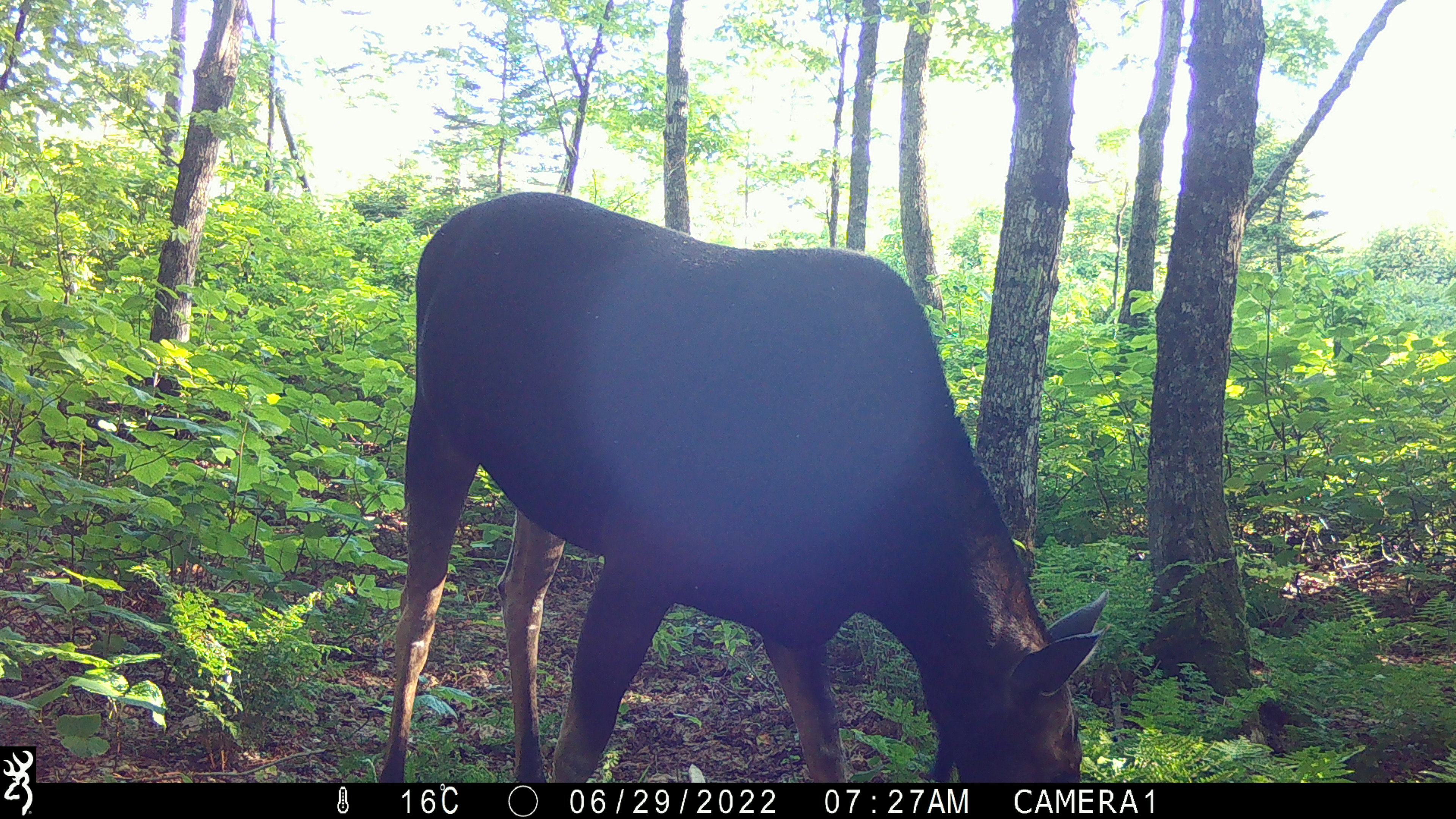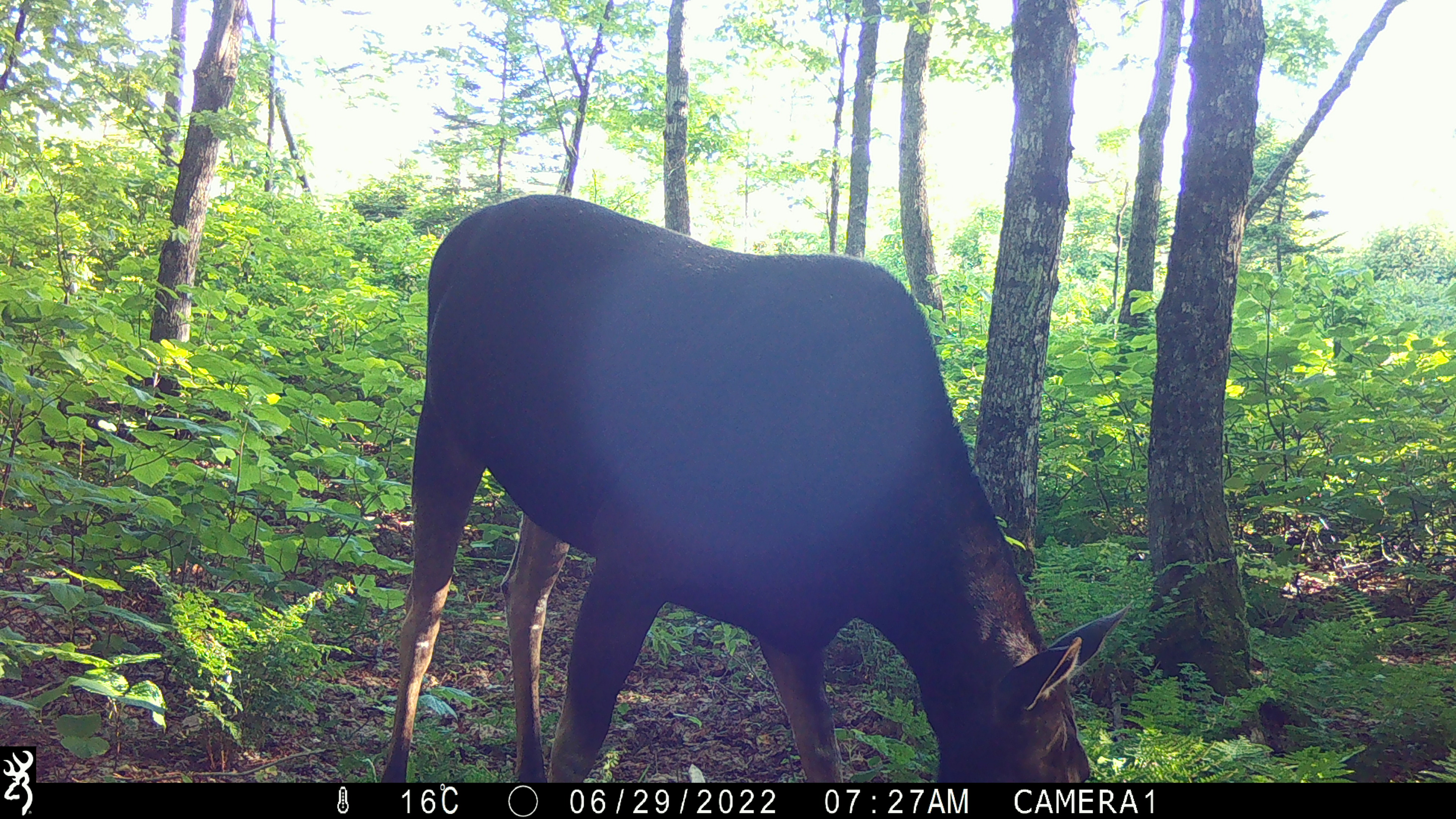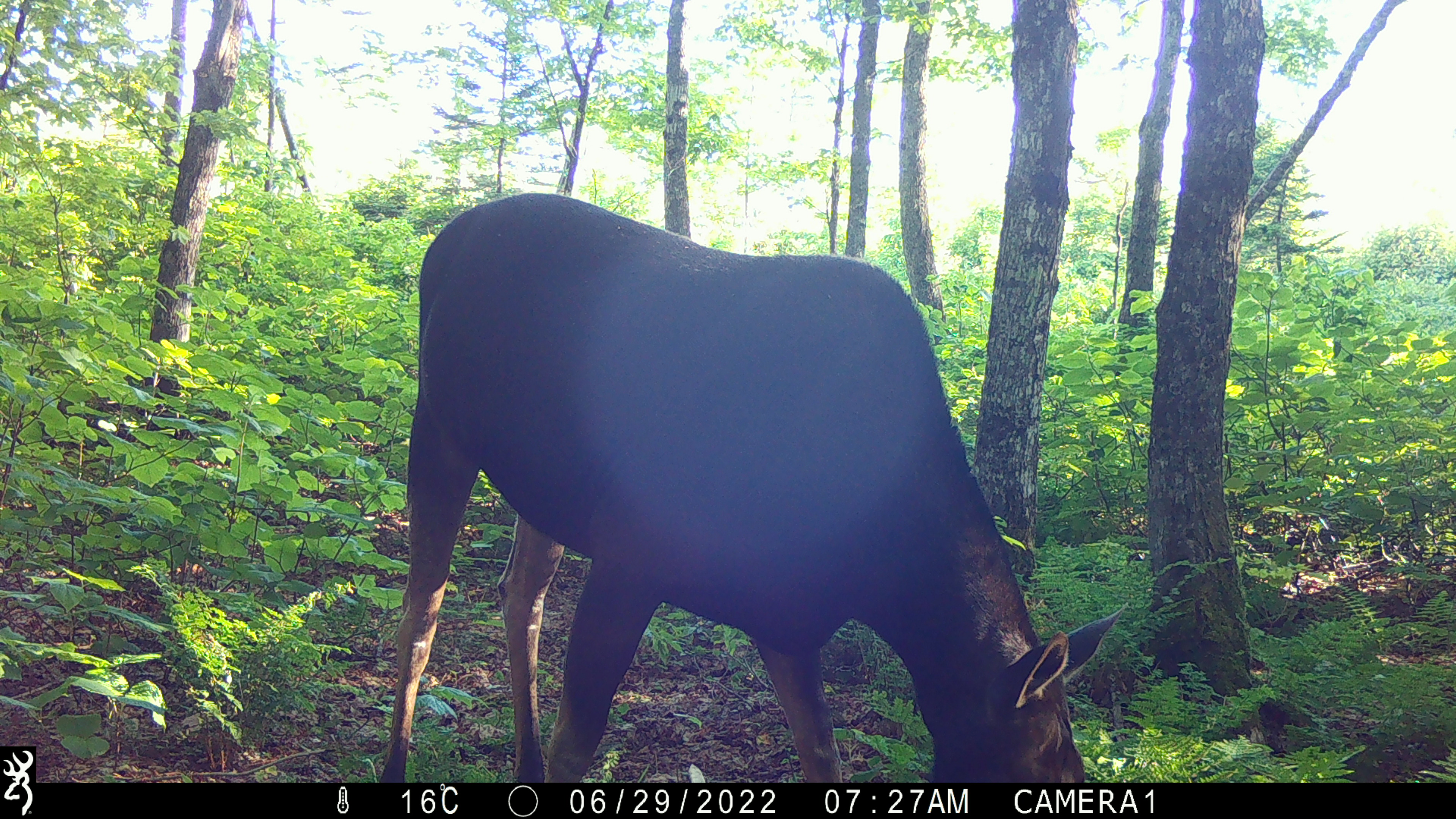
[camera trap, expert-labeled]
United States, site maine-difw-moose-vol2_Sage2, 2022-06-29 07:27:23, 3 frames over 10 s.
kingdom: Animalia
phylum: Chordata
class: Mammalia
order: Artiodactyla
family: Cervidae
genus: Alces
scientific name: Alces alces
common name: moose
Moose (Alces alces).